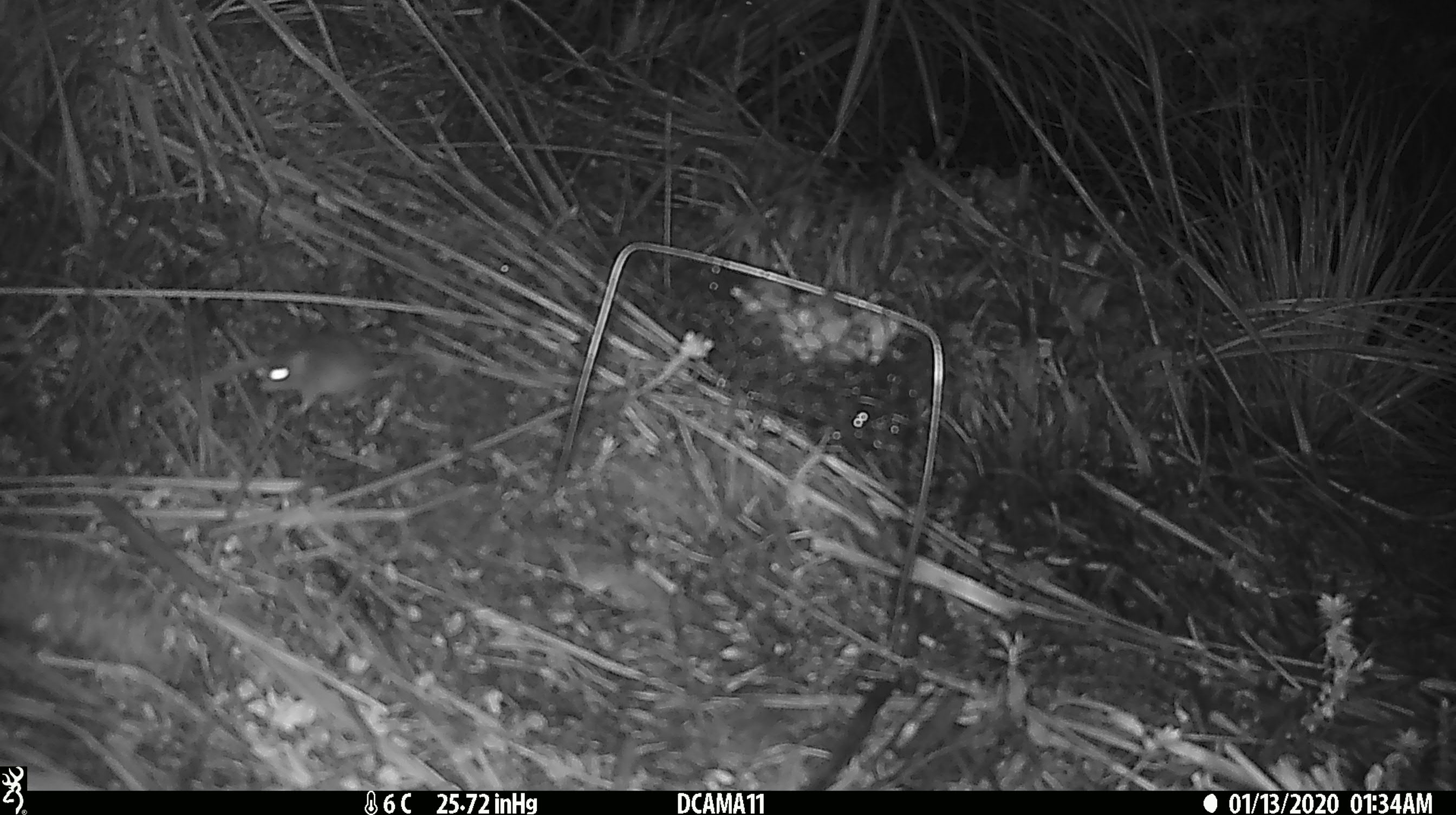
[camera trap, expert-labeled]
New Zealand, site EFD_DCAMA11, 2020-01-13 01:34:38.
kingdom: Animalia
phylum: Chordata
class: Mammalia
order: Rodentia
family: Muridae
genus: Mus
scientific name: Mus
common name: mouse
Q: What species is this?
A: Mouse (Mus).